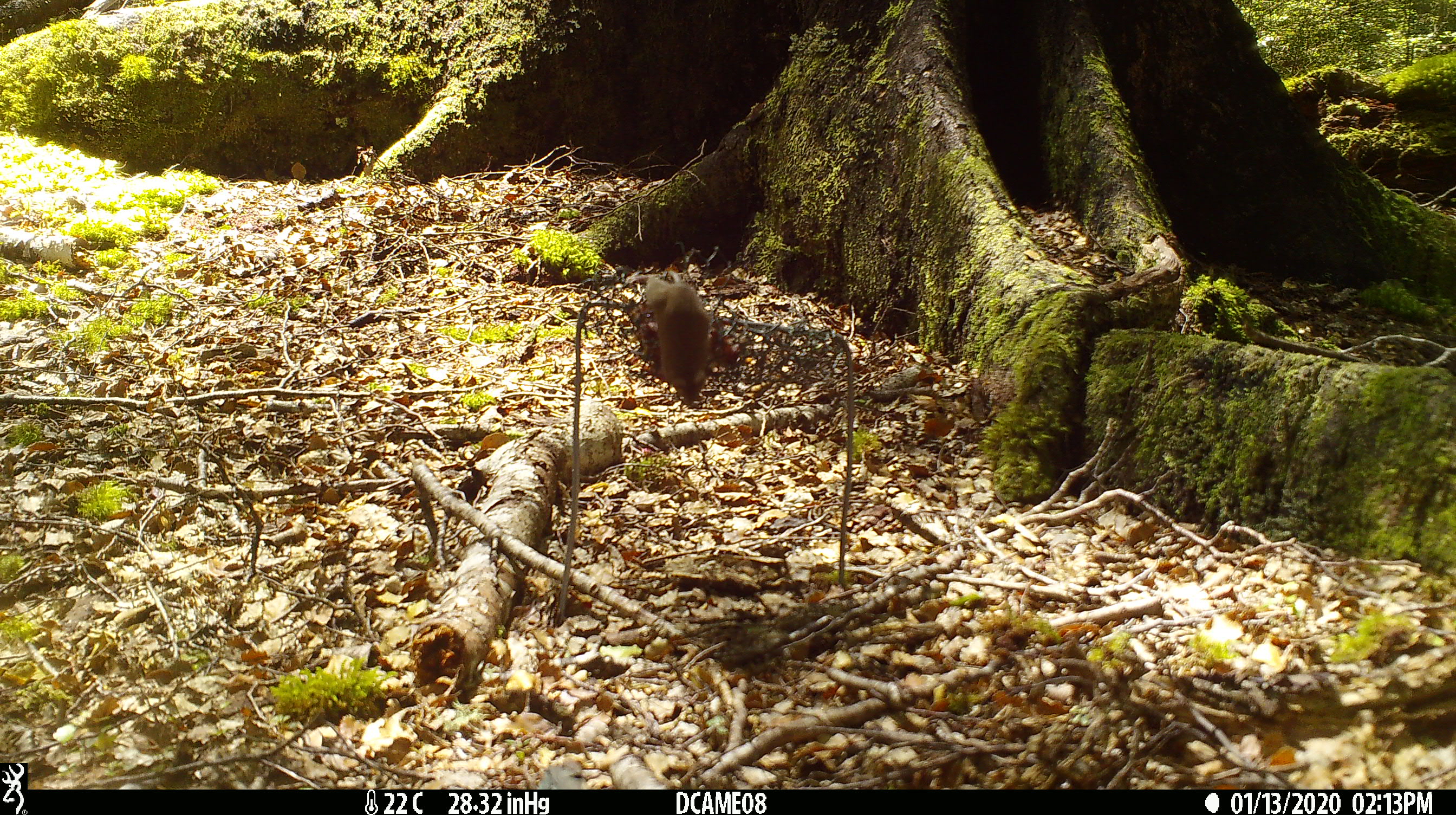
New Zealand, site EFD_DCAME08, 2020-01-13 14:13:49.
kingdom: Animalia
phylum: Chordata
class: Mammalia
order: Rodentia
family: Muridae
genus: Mus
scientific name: Mus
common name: mouse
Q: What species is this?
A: Mouse (Mus).